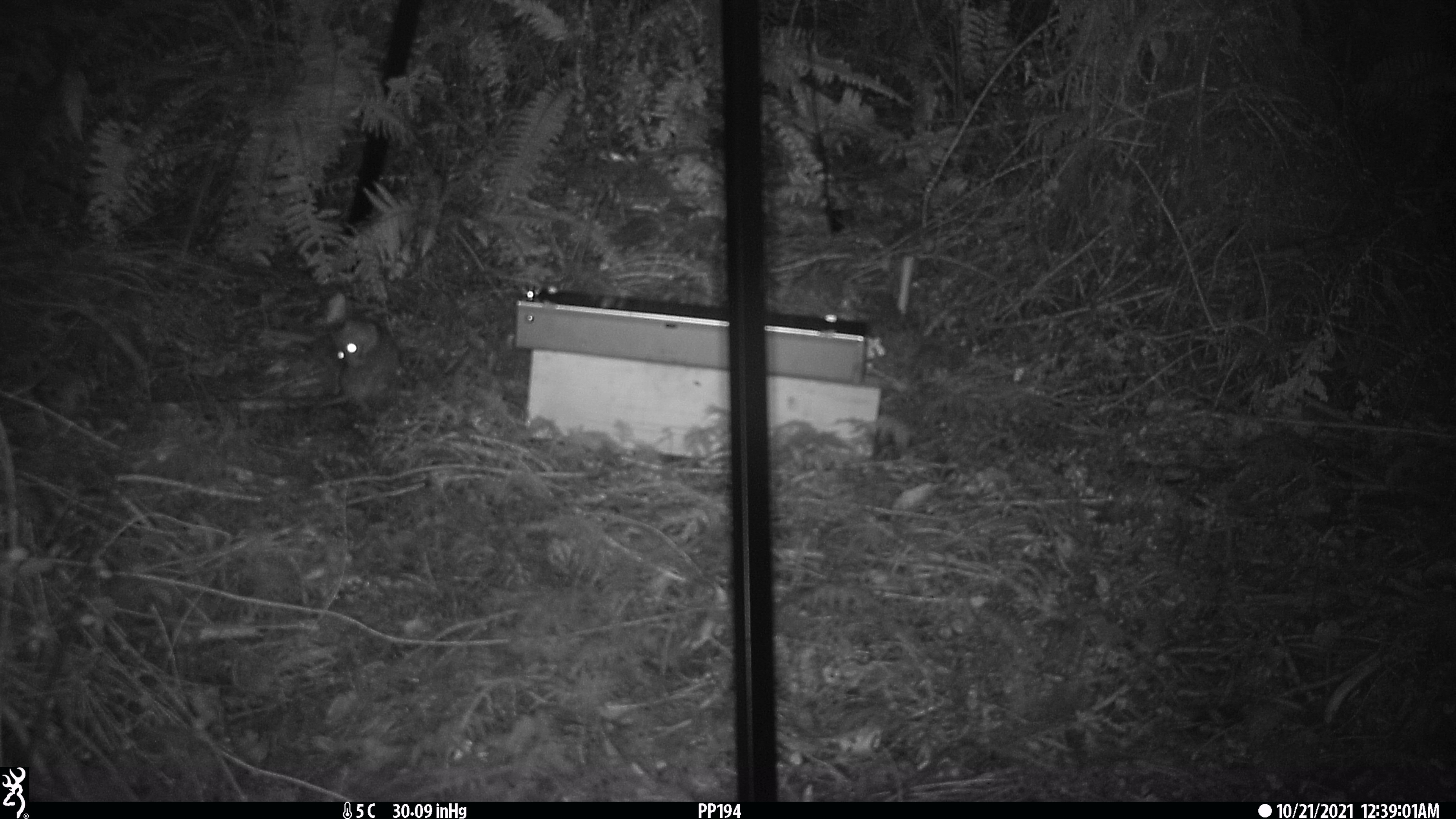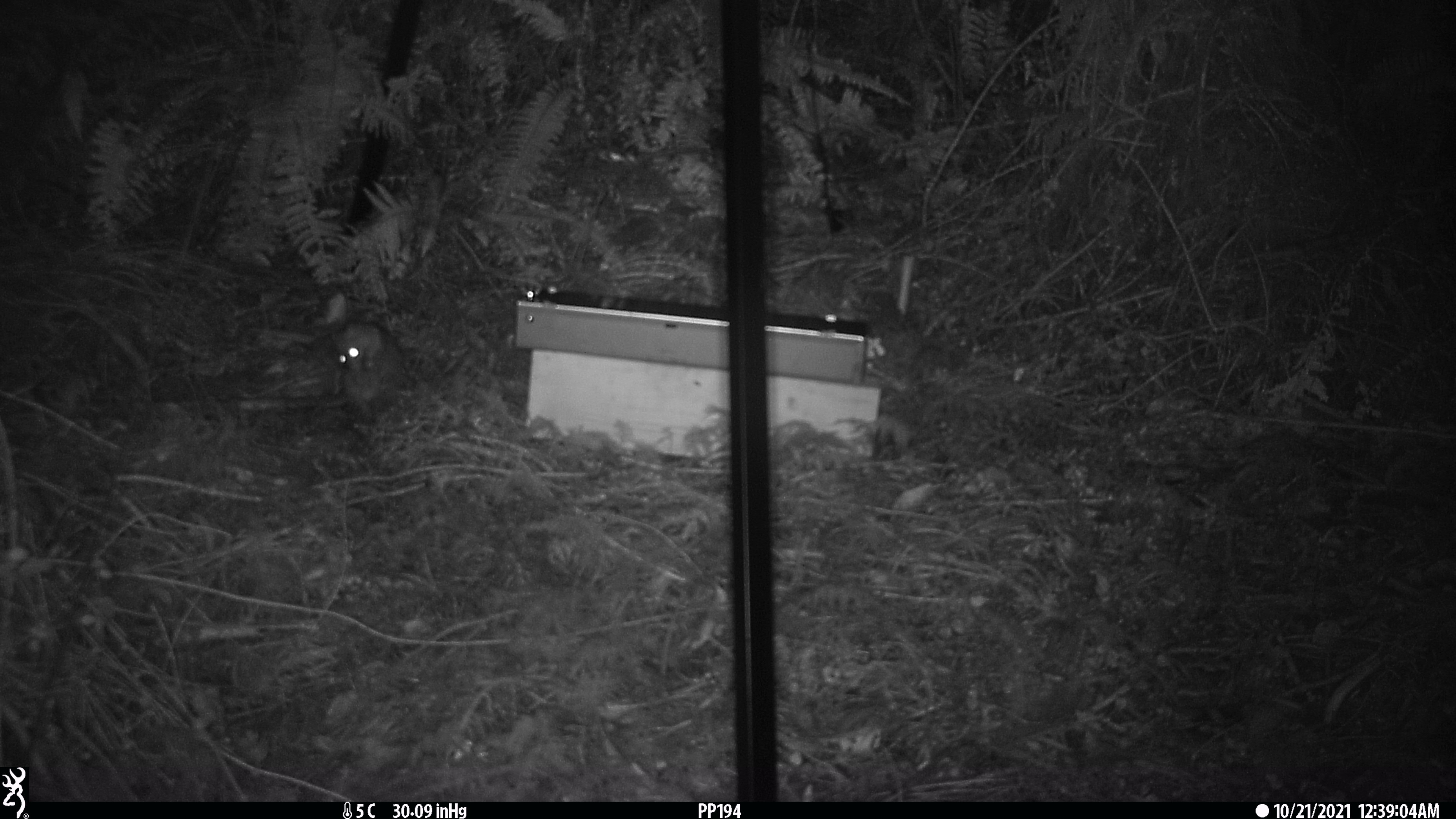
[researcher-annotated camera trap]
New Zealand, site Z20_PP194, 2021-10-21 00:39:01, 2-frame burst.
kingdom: Animalia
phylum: Chordata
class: Mammalia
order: Rodentia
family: Muridae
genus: Rattus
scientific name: Rattus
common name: rat